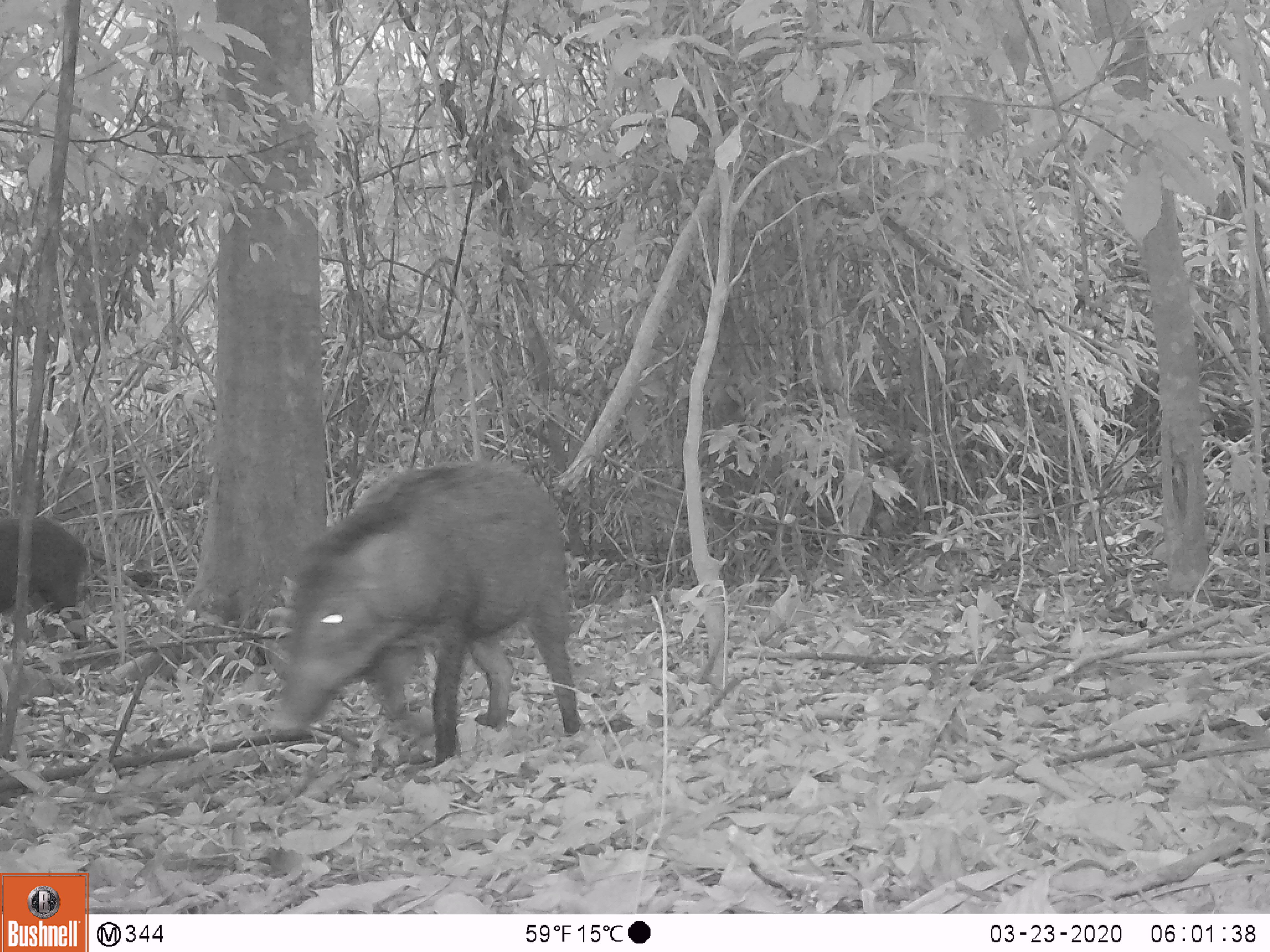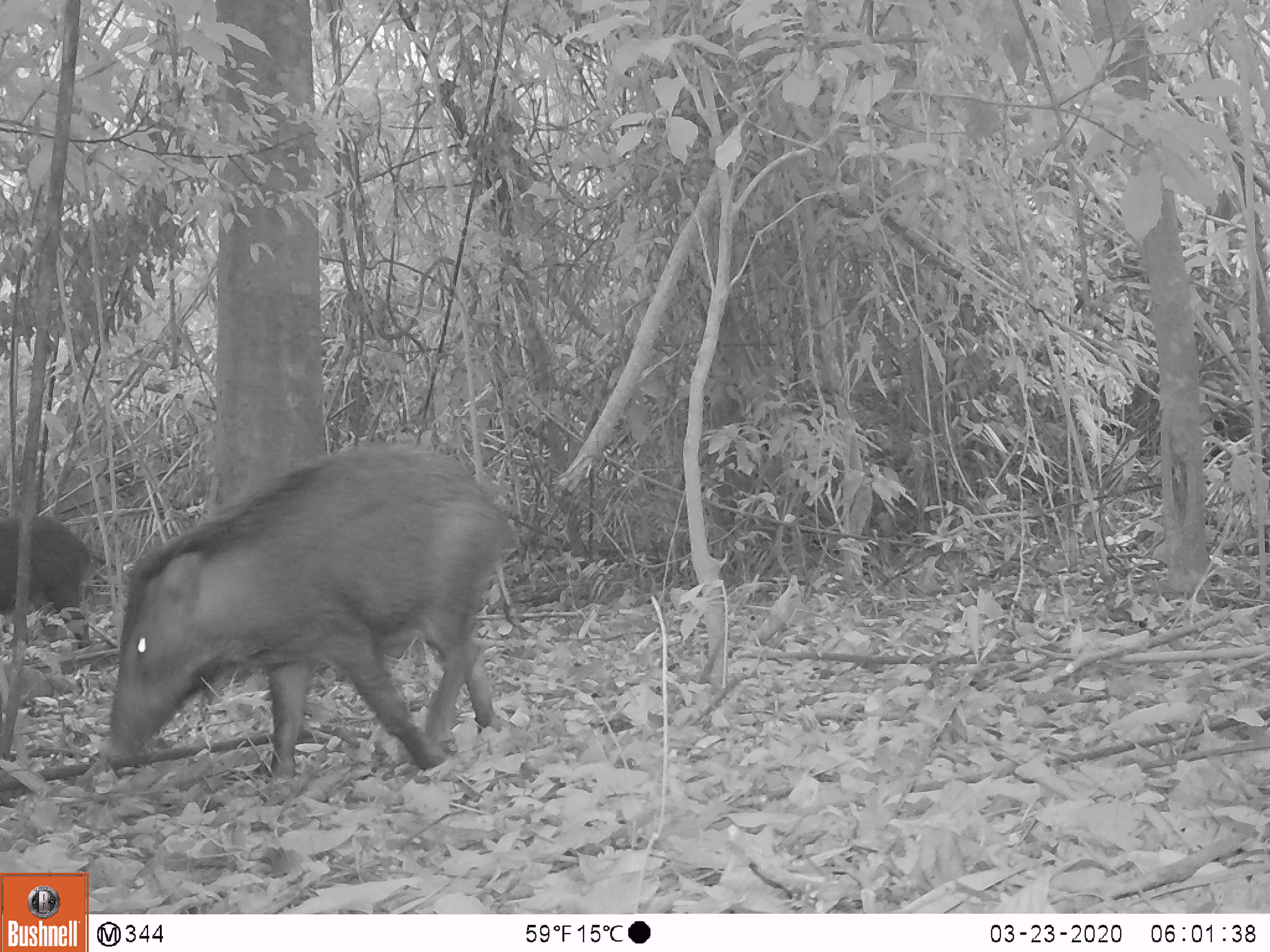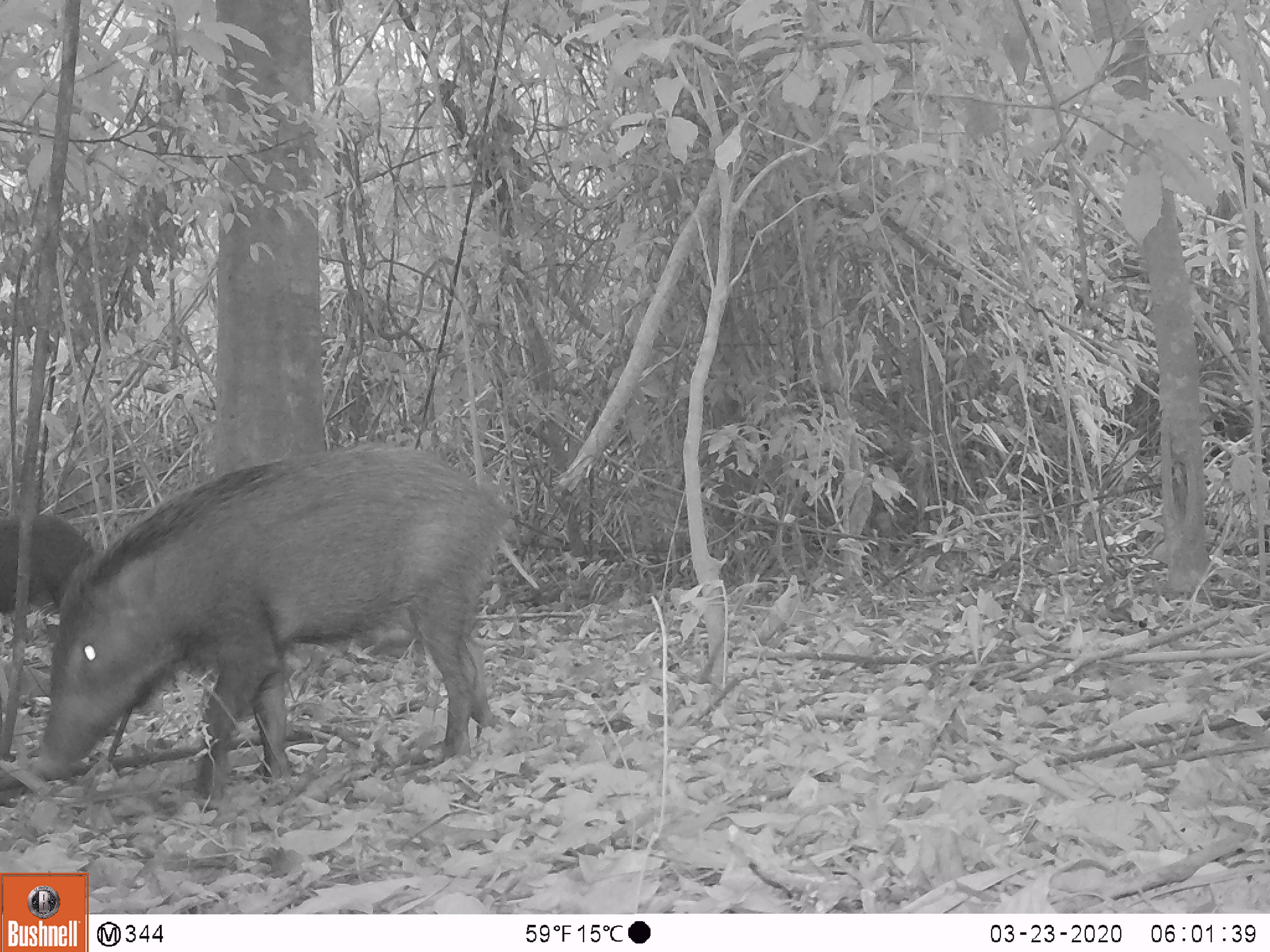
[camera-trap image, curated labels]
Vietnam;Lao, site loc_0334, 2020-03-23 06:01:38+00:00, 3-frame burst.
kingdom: Animalia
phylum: Chordata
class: Mammalia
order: Artiodactyla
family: Suidae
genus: Sus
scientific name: Sus scrofa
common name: eurasian wild pig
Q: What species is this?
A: Eurasian wild pig (Sus scrofa).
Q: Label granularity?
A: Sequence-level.